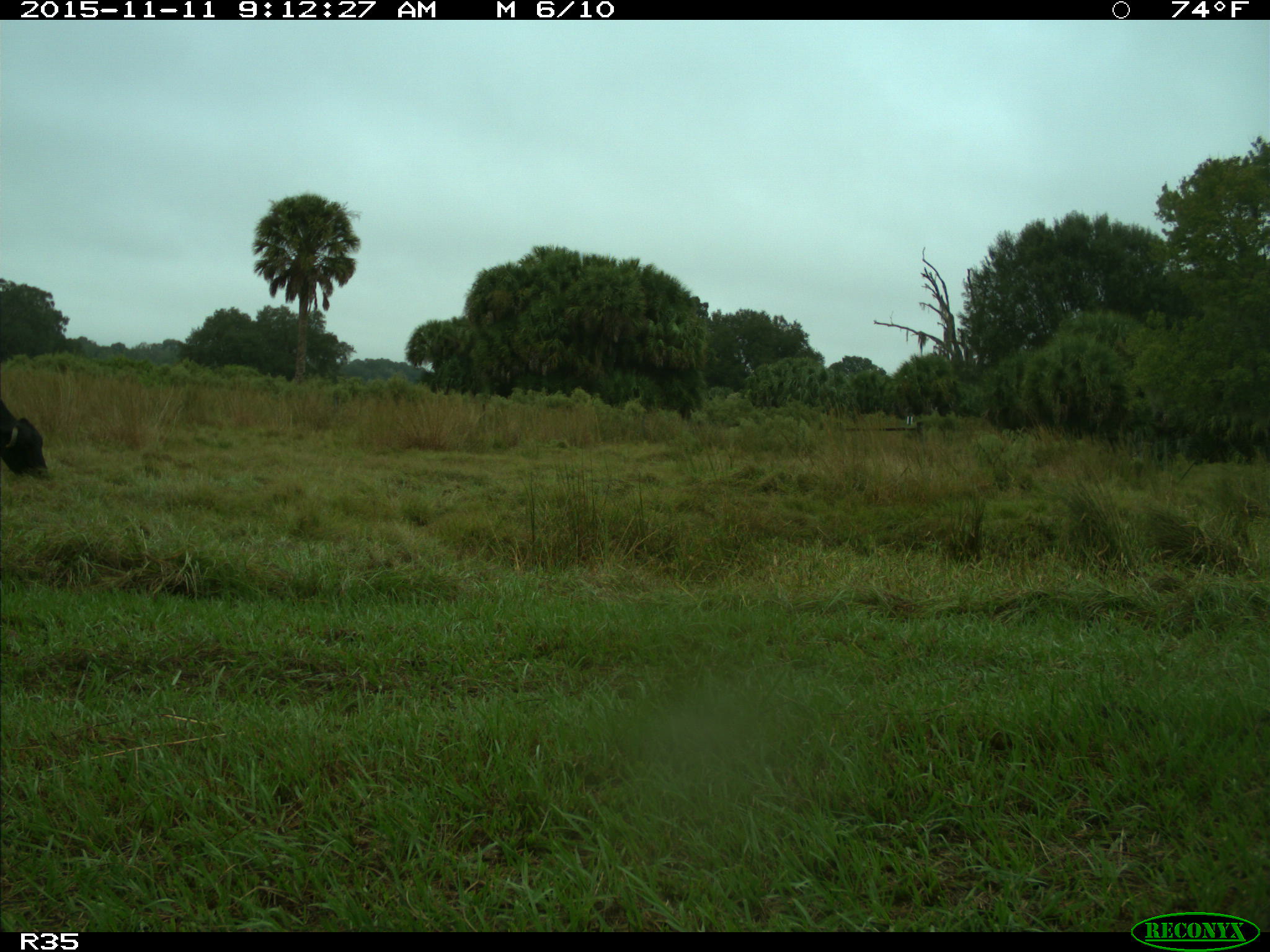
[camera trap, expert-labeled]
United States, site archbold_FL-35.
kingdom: Animalia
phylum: Chordata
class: Mammalia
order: Artiodactyla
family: Bovidae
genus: Bos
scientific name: Bos taurus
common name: domestic cow